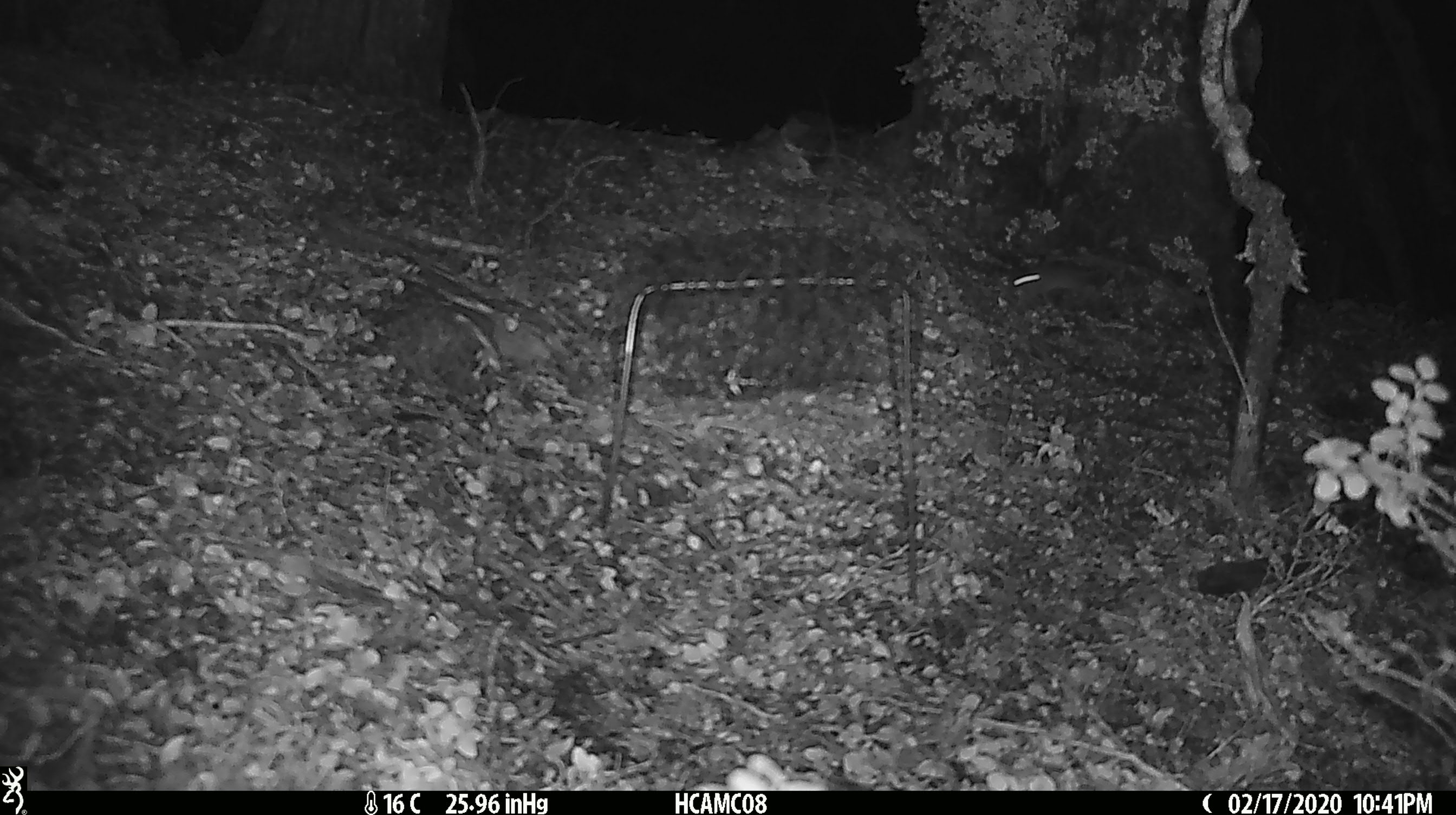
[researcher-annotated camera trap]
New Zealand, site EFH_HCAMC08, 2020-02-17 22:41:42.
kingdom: Animalia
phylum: Chordata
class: Mammalia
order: Rodentia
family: Muridae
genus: Mus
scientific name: Mus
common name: mouse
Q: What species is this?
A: Mouse (Mus).